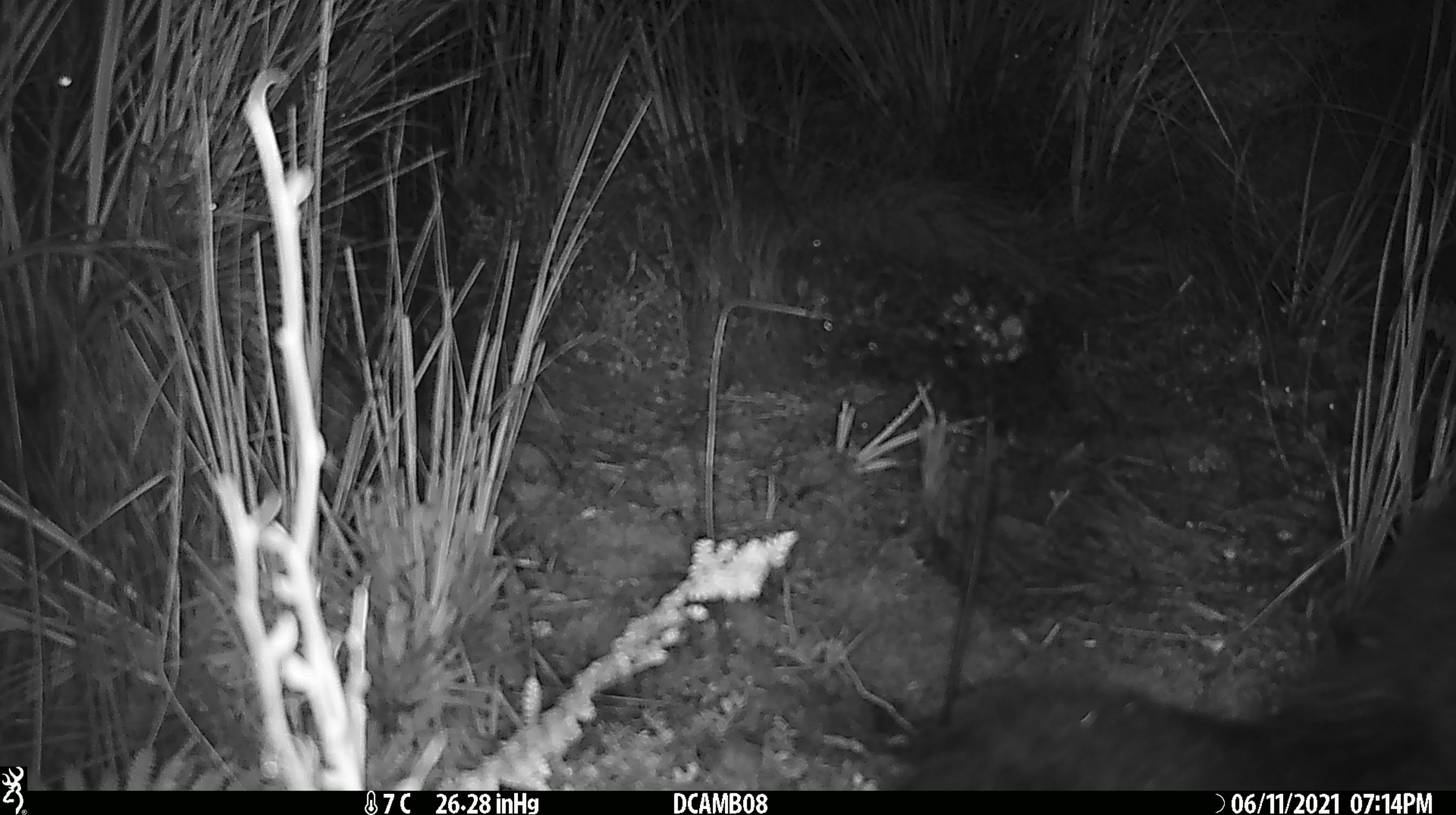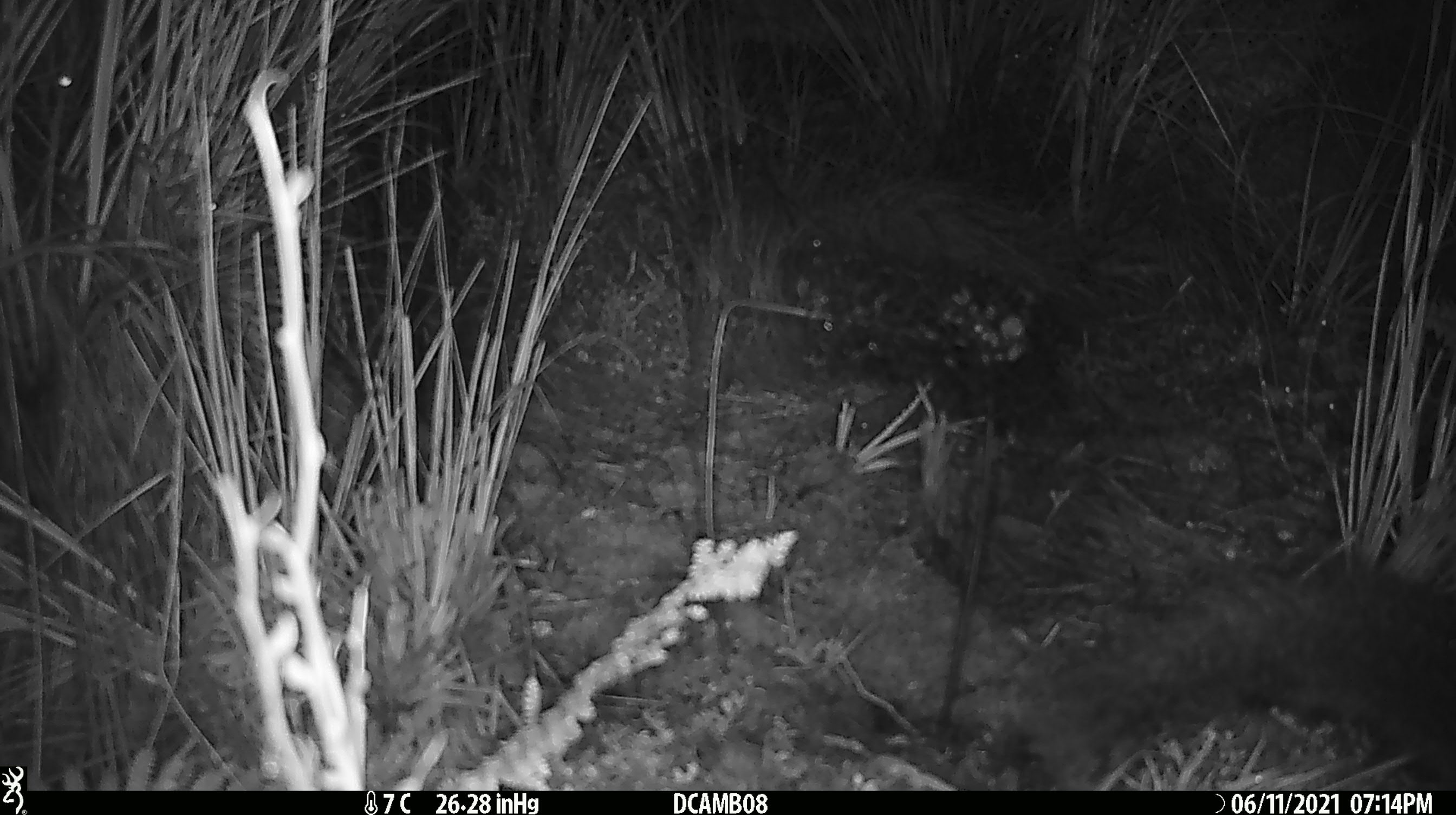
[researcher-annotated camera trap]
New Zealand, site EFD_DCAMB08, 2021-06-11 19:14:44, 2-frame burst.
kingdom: Animalia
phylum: Chordata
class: Mammalia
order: Diprotodontia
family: Phalangeridae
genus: Trichosurus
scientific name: Trichosurus vulpecula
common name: common brushtail possum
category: possum